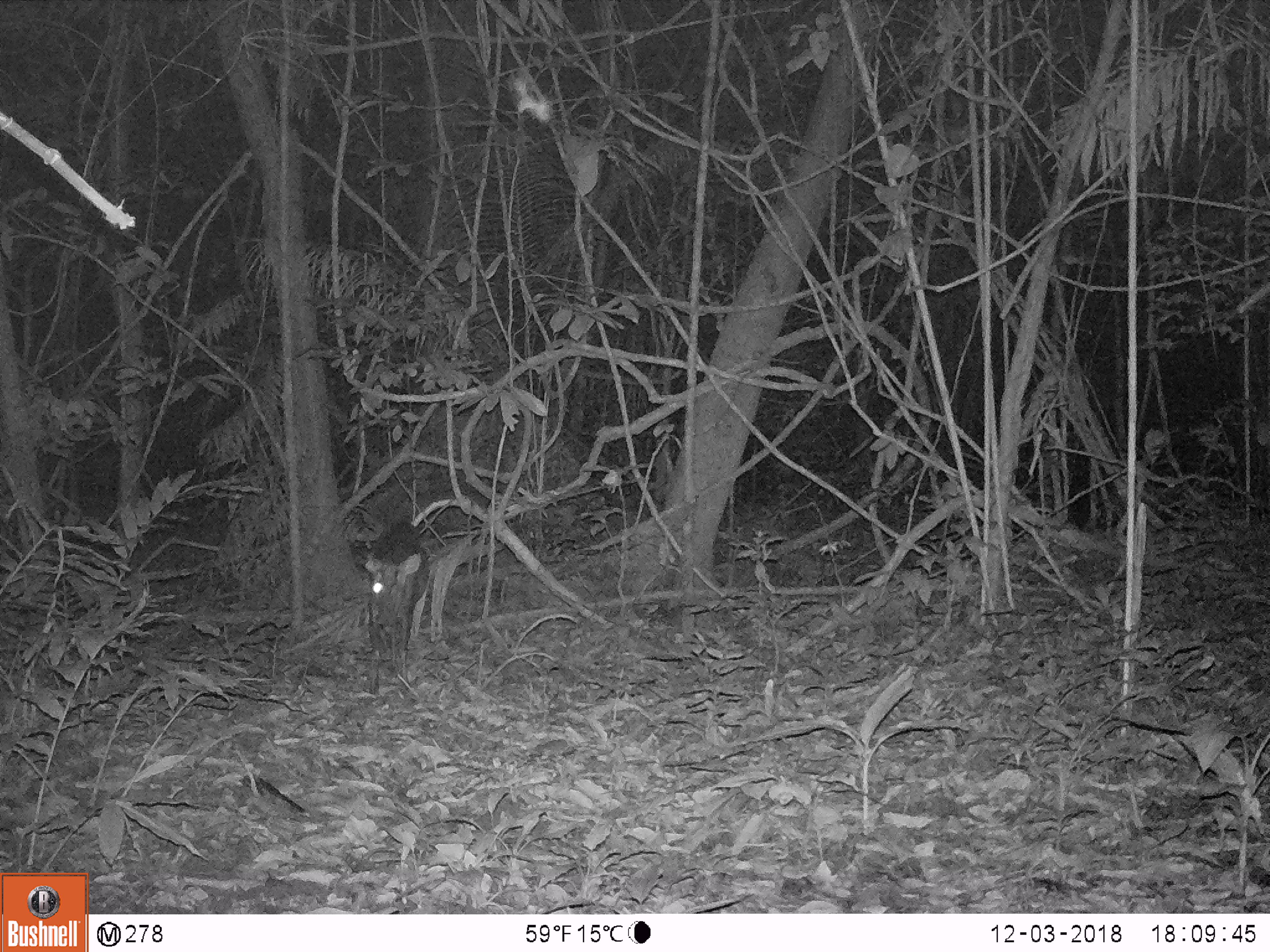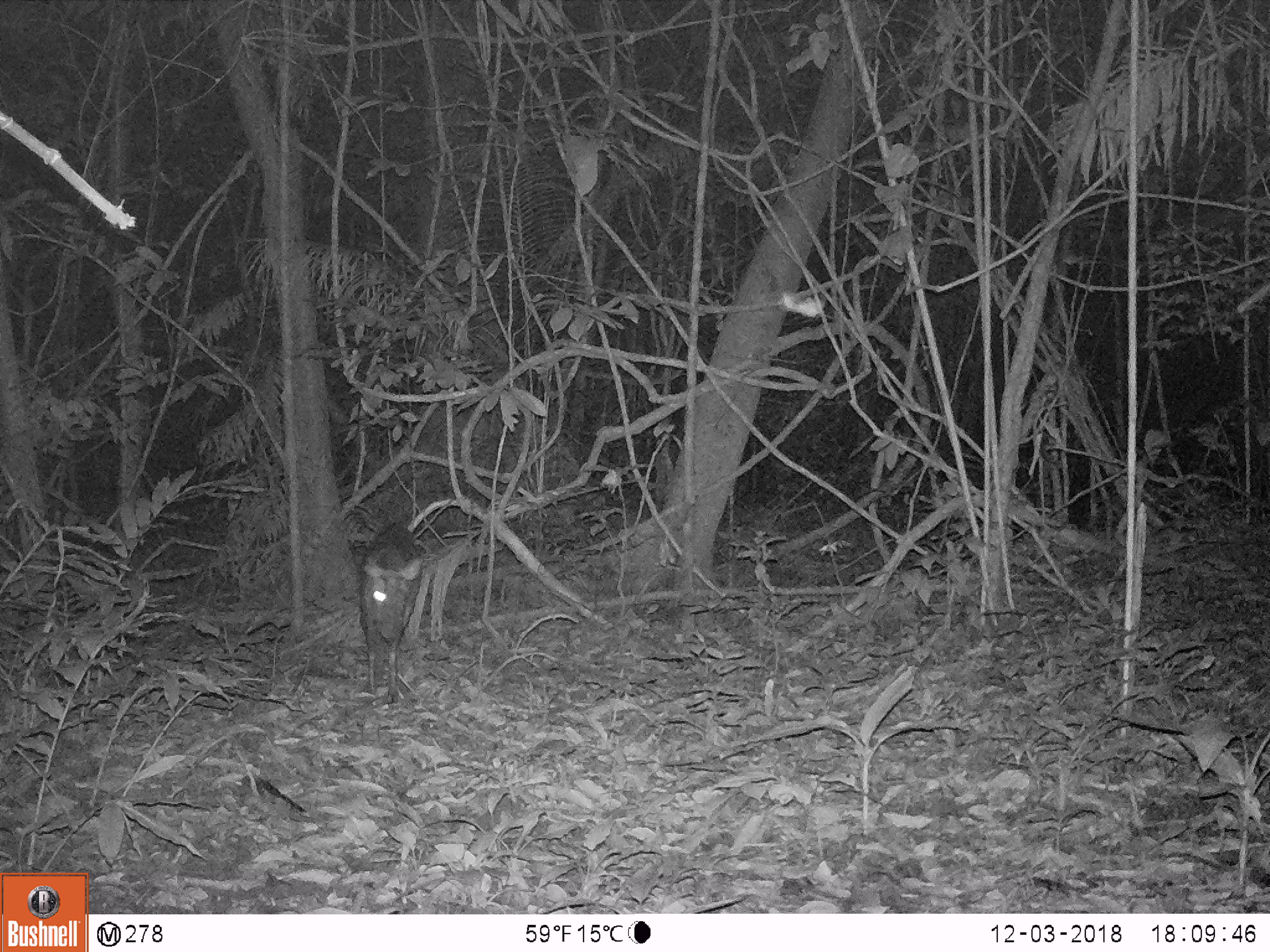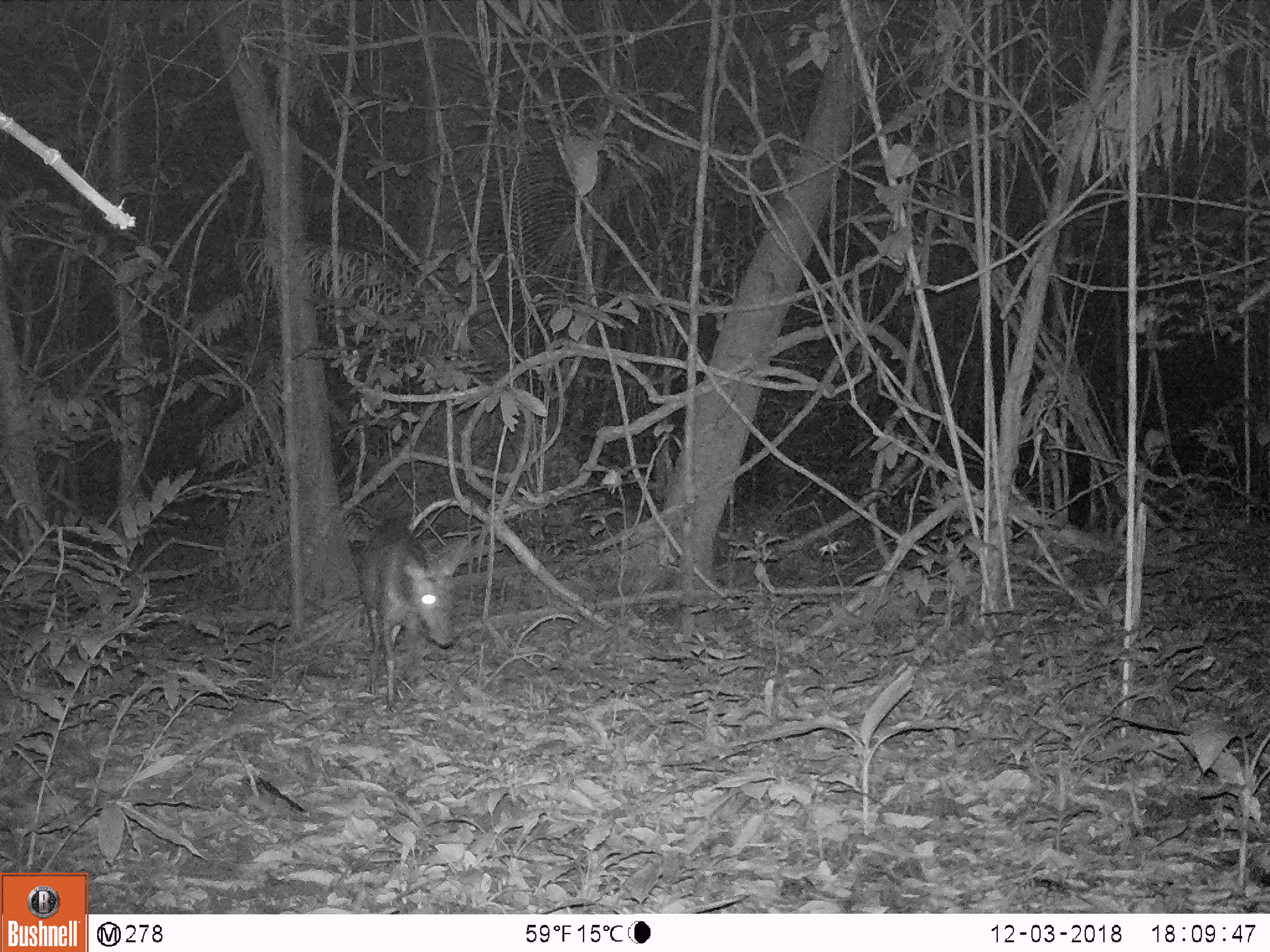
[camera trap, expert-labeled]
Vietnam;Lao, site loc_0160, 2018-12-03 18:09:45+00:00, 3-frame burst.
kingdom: Animalia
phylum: Chordata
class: Mammalia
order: Artiodactyla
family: Cervidae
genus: Muntiacus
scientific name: Muntiacus rooseveltorum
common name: roosevelt's muntjac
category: roosevelts muntjac group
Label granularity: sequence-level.